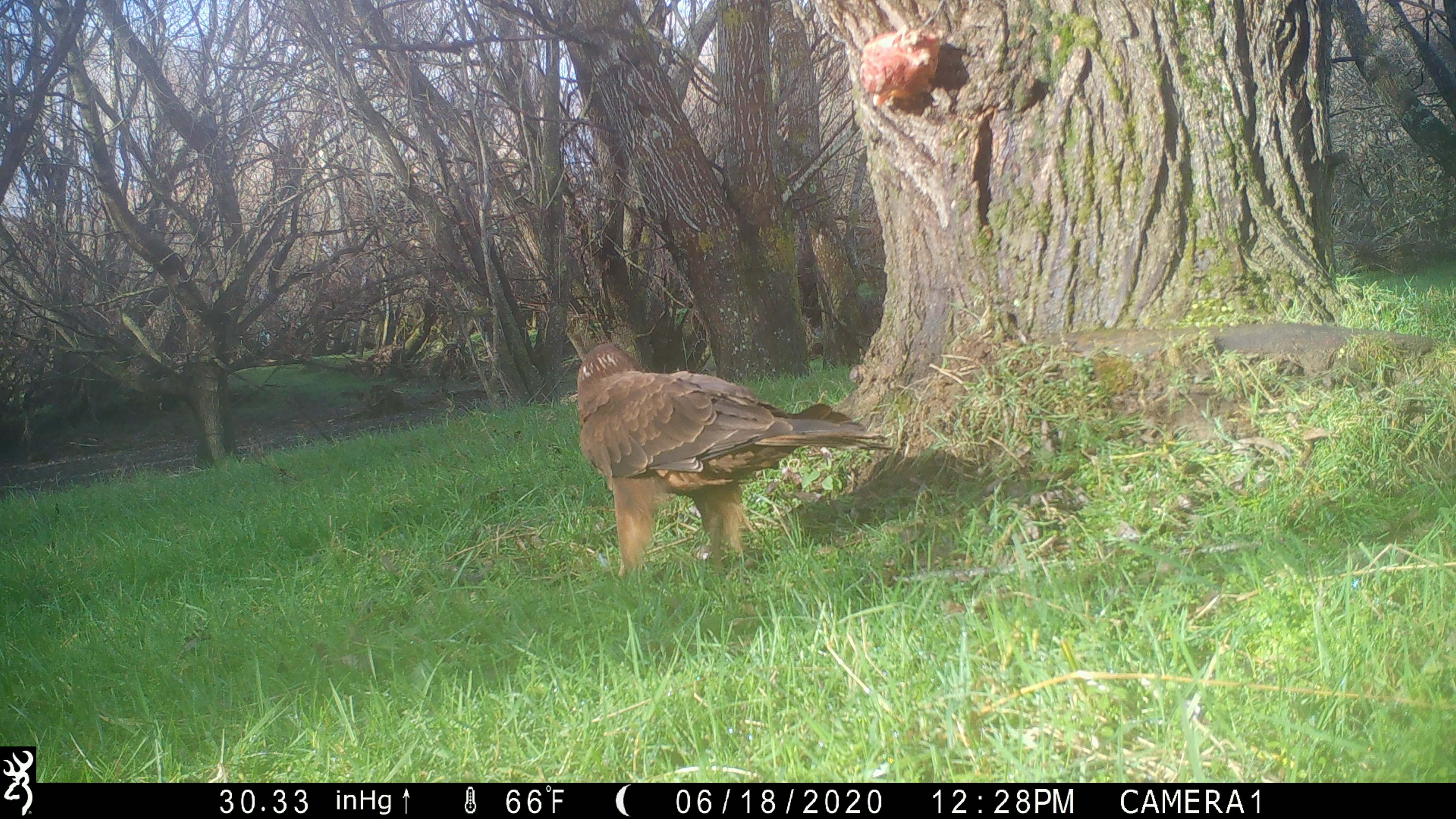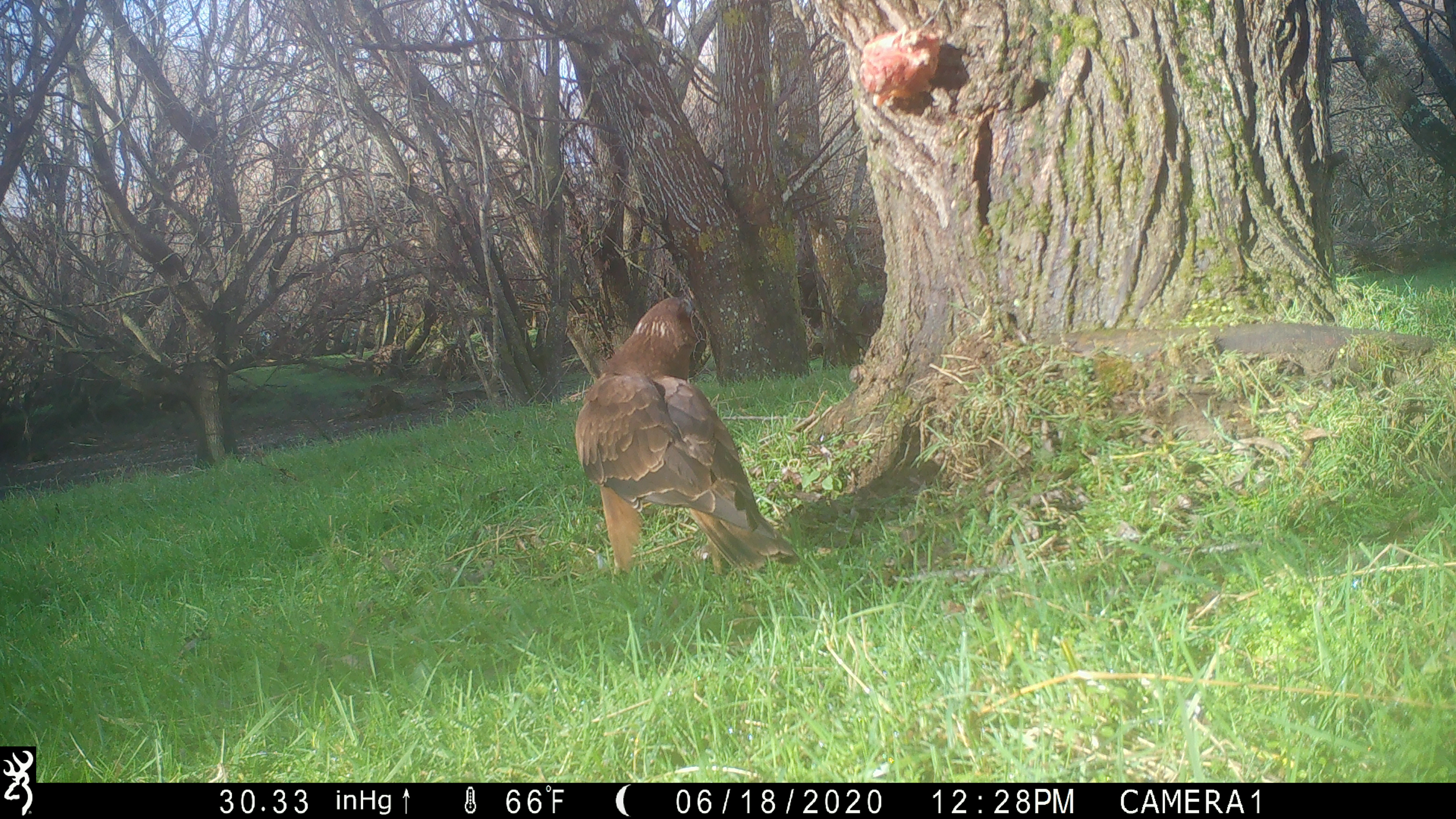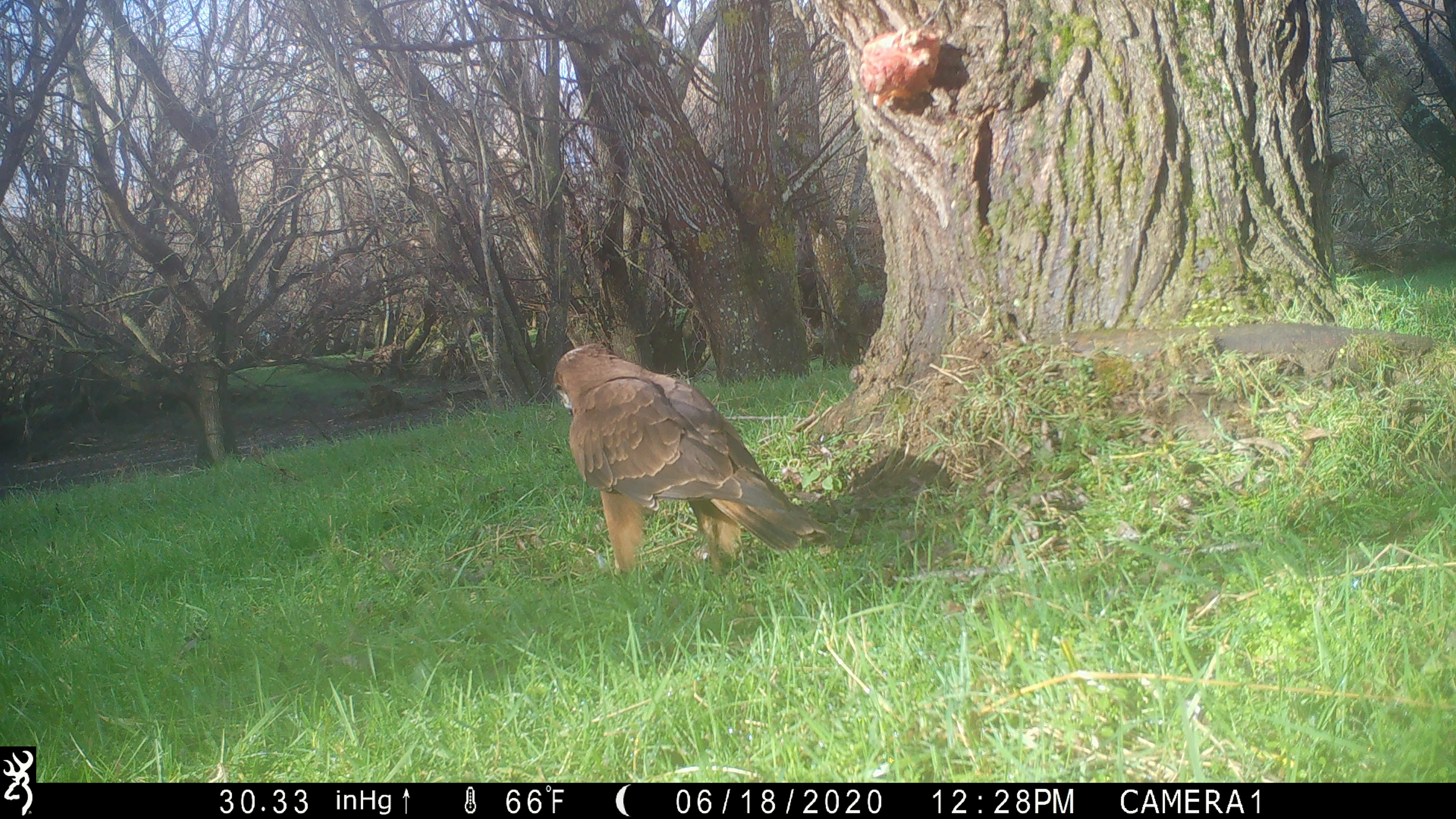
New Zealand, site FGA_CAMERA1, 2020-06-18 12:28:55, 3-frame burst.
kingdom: Animalia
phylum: Chordata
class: Aves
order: Accipitriformes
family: Accipitridae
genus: Circus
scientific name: Circus approximans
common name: swamp harrier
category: harrier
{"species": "harrier (swamp harrier) (Circus approximans)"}